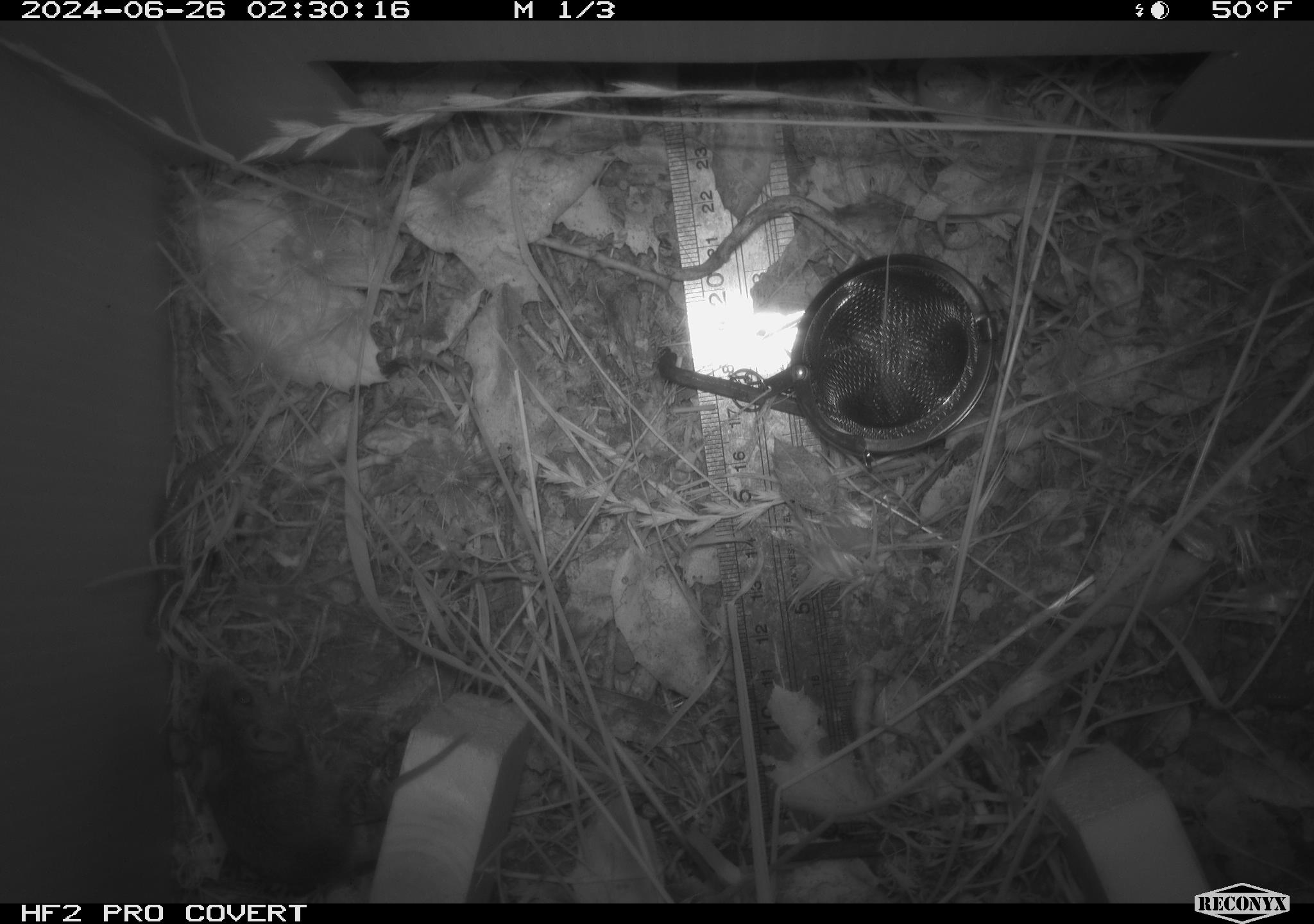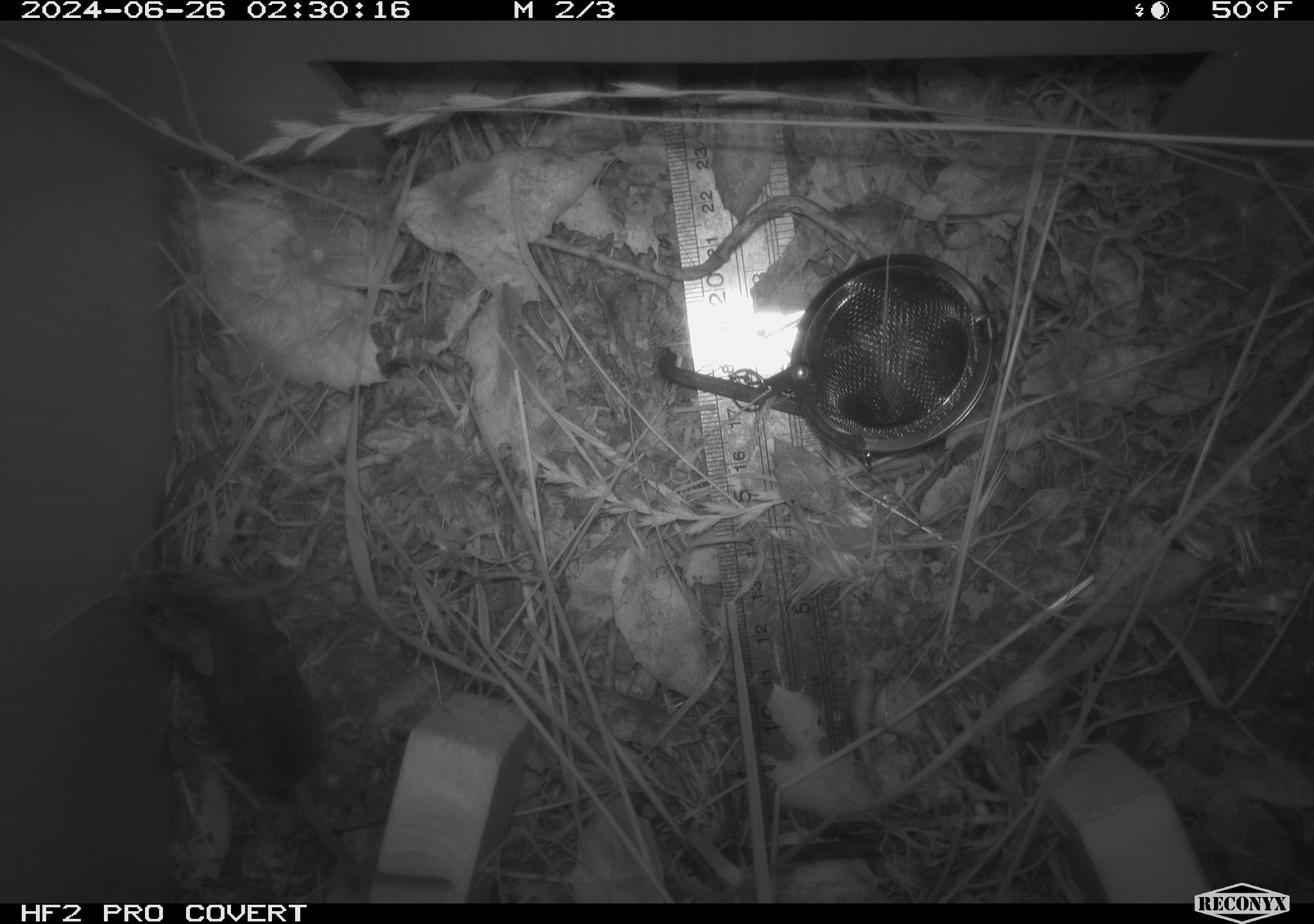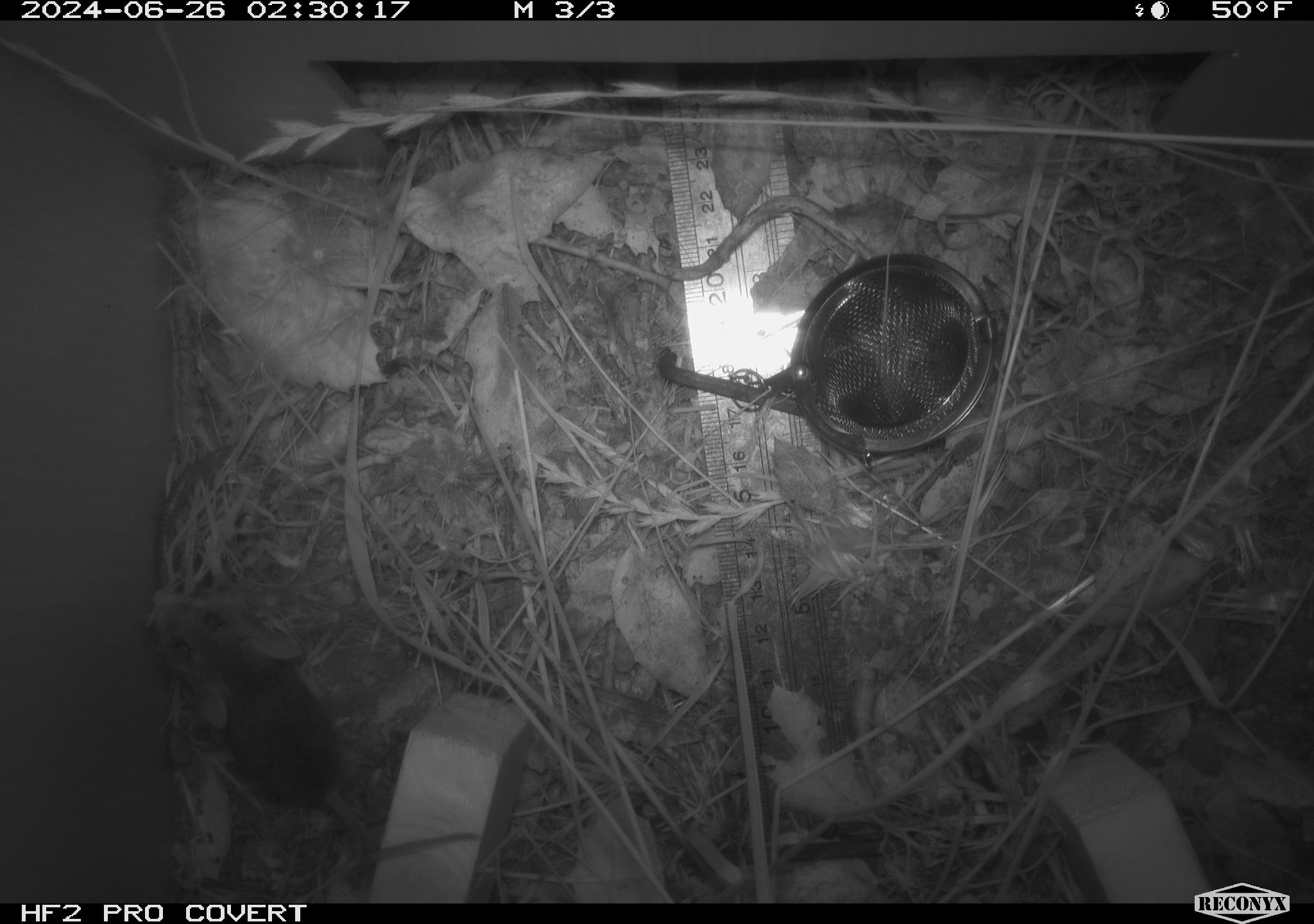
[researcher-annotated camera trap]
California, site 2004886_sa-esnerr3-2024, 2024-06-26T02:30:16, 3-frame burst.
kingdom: Animalia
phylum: Chordata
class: Mammalia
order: Rodentia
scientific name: Rodentia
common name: rodent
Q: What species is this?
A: Rodent (Rodentia).